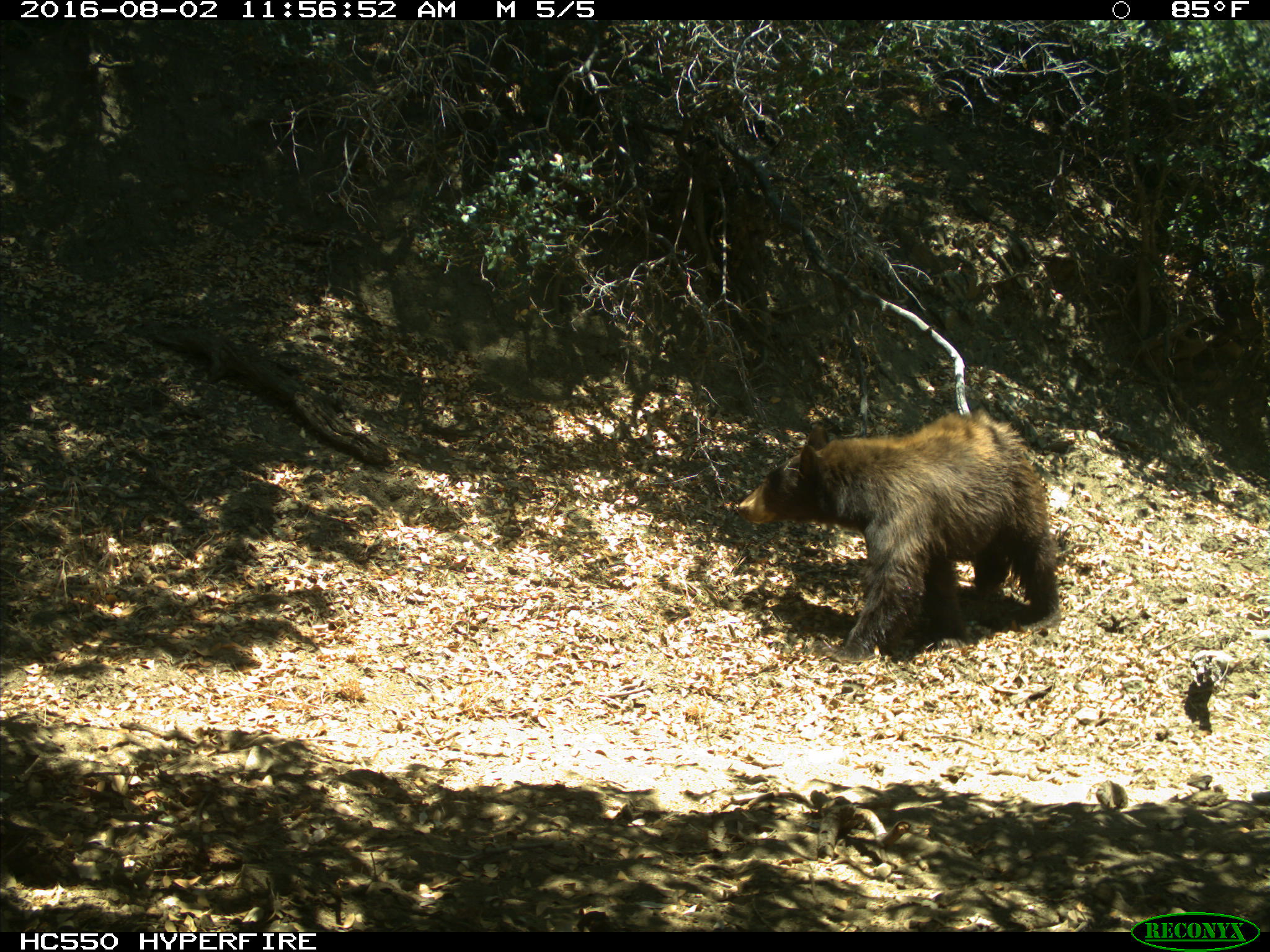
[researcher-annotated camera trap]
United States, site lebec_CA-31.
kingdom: Animalia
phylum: Chordata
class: Mammalia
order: Carnivora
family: Ursidae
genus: Ursus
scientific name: Ursus americanus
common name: american black bear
Ursus americanus (american black bear).